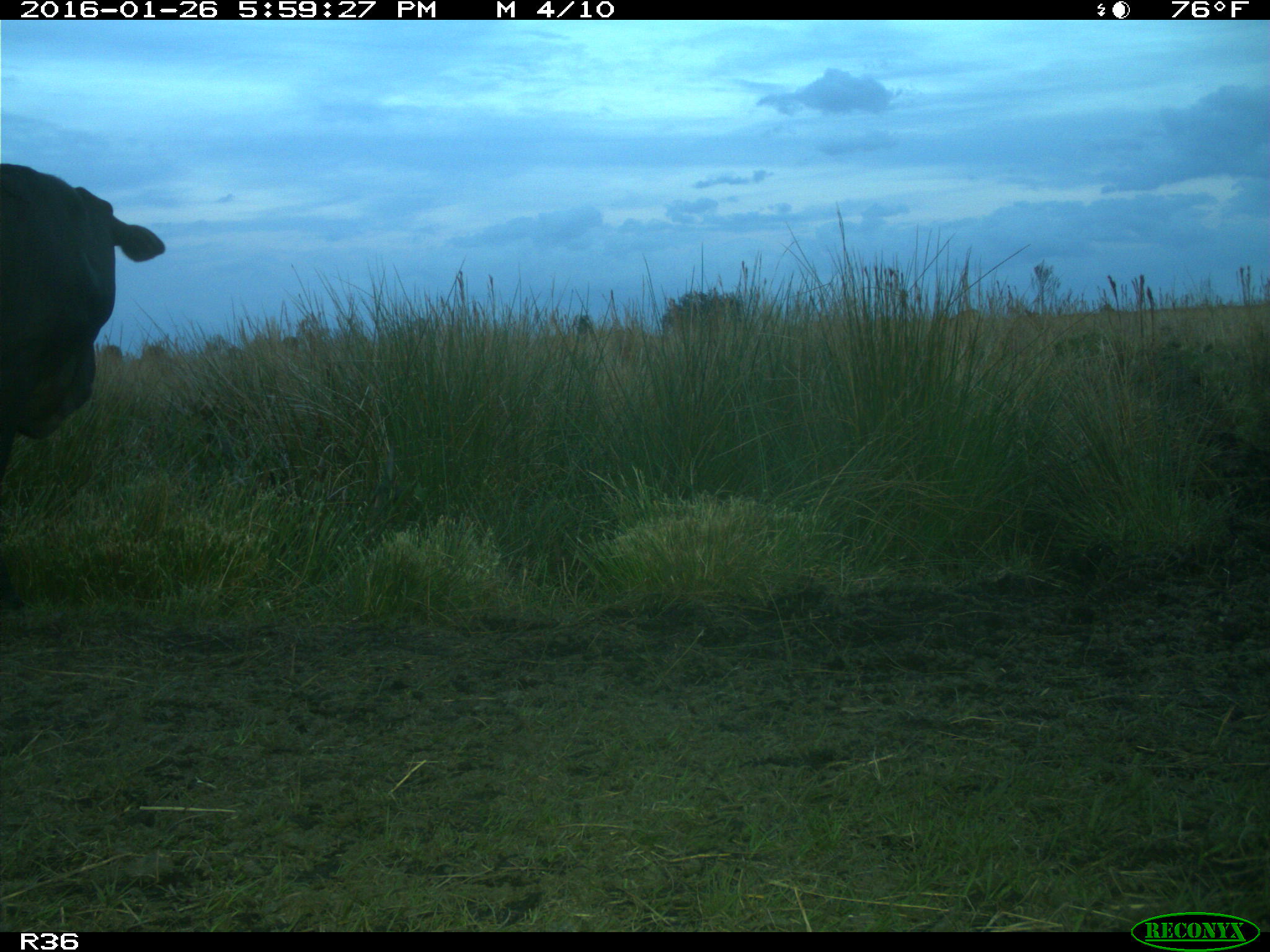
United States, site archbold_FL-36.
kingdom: Animalia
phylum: Chordata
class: Mammalia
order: Artiodactyla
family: Bovidae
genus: Bos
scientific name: Bos taurus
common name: domestic cow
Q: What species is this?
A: Bos taurus (domestic cow).